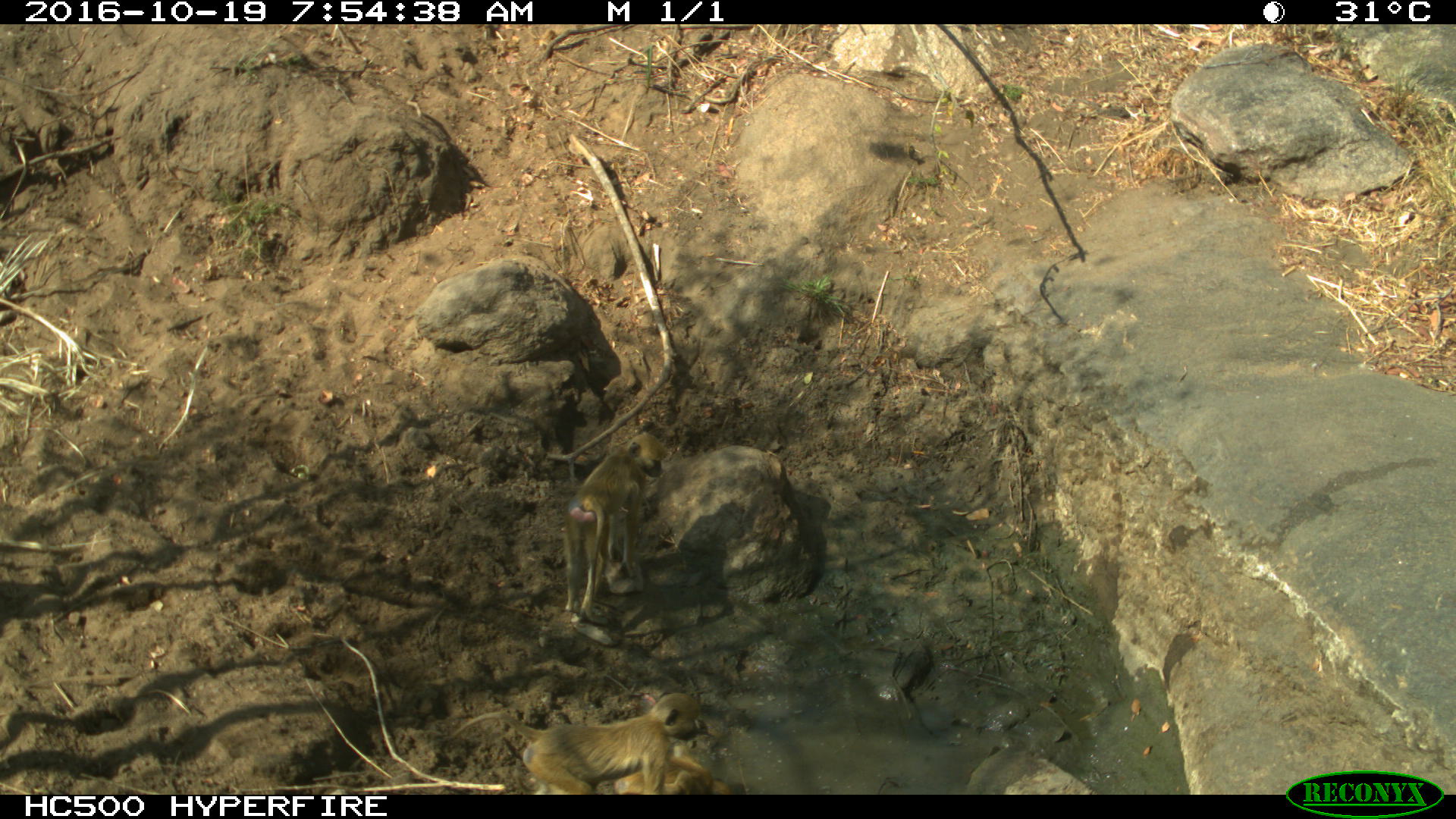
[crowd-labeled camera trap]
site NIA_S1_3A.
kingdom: Animalia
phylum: Chordata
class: Mammalia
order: Primates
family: Cercopithecidae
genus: Papio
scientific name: Papio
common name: baboon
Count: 2.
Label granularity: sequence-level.